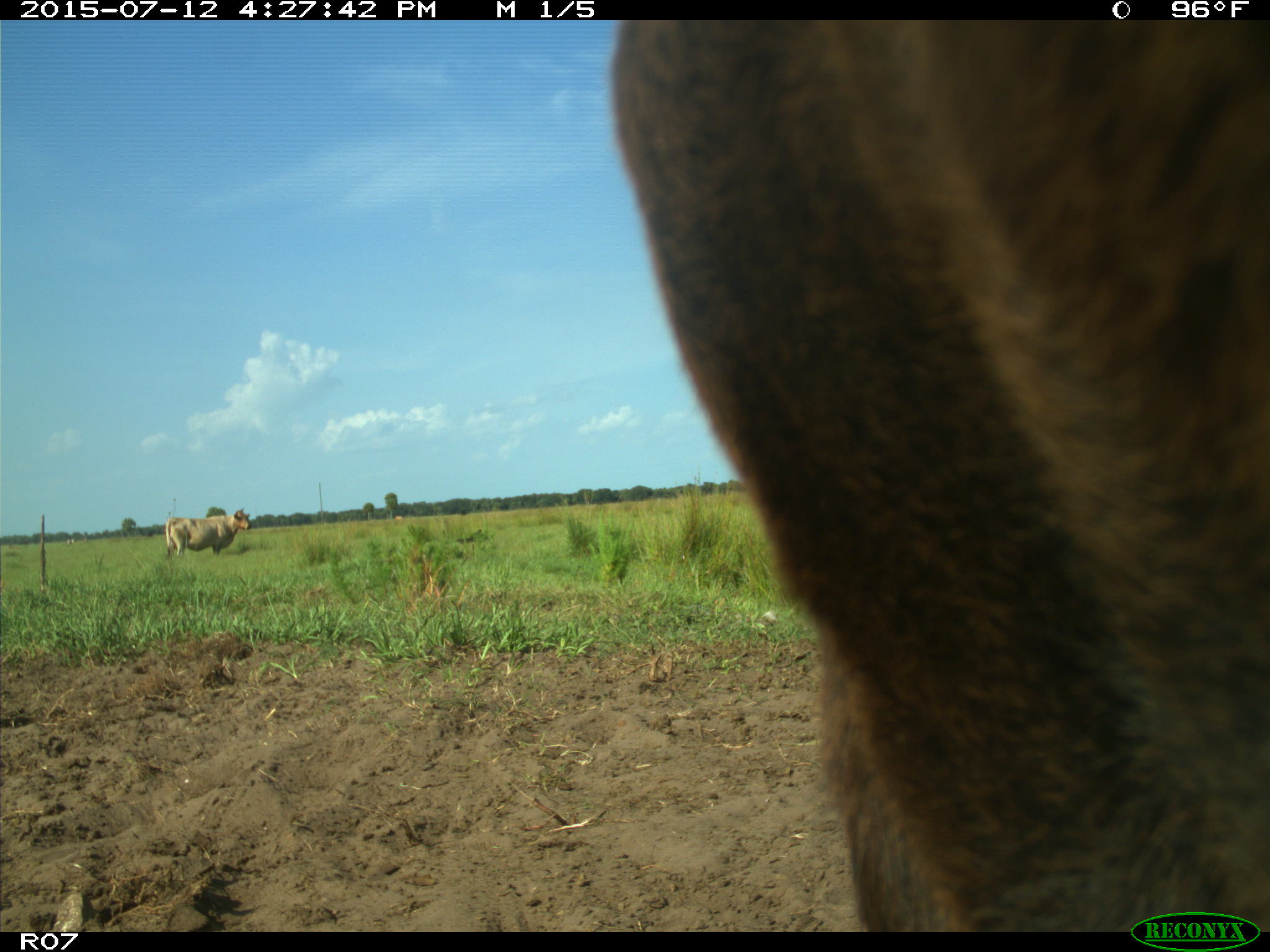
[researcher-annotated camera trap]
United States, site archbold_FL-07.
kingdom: Animalia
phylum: Chordata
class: Mammalia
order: Artiodactyla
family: Bovidae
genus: Bos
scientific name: Bos taurus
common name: domestic cow